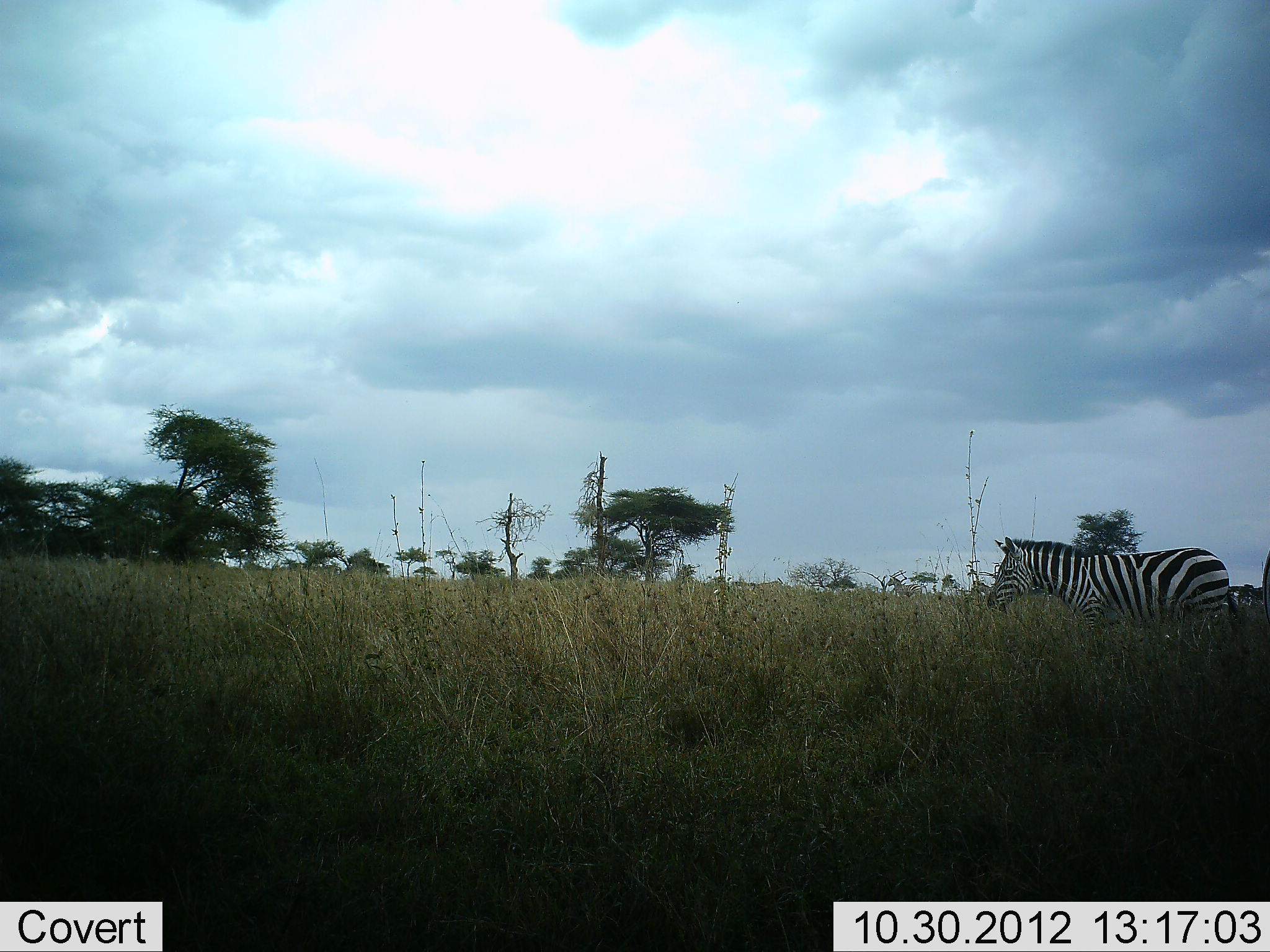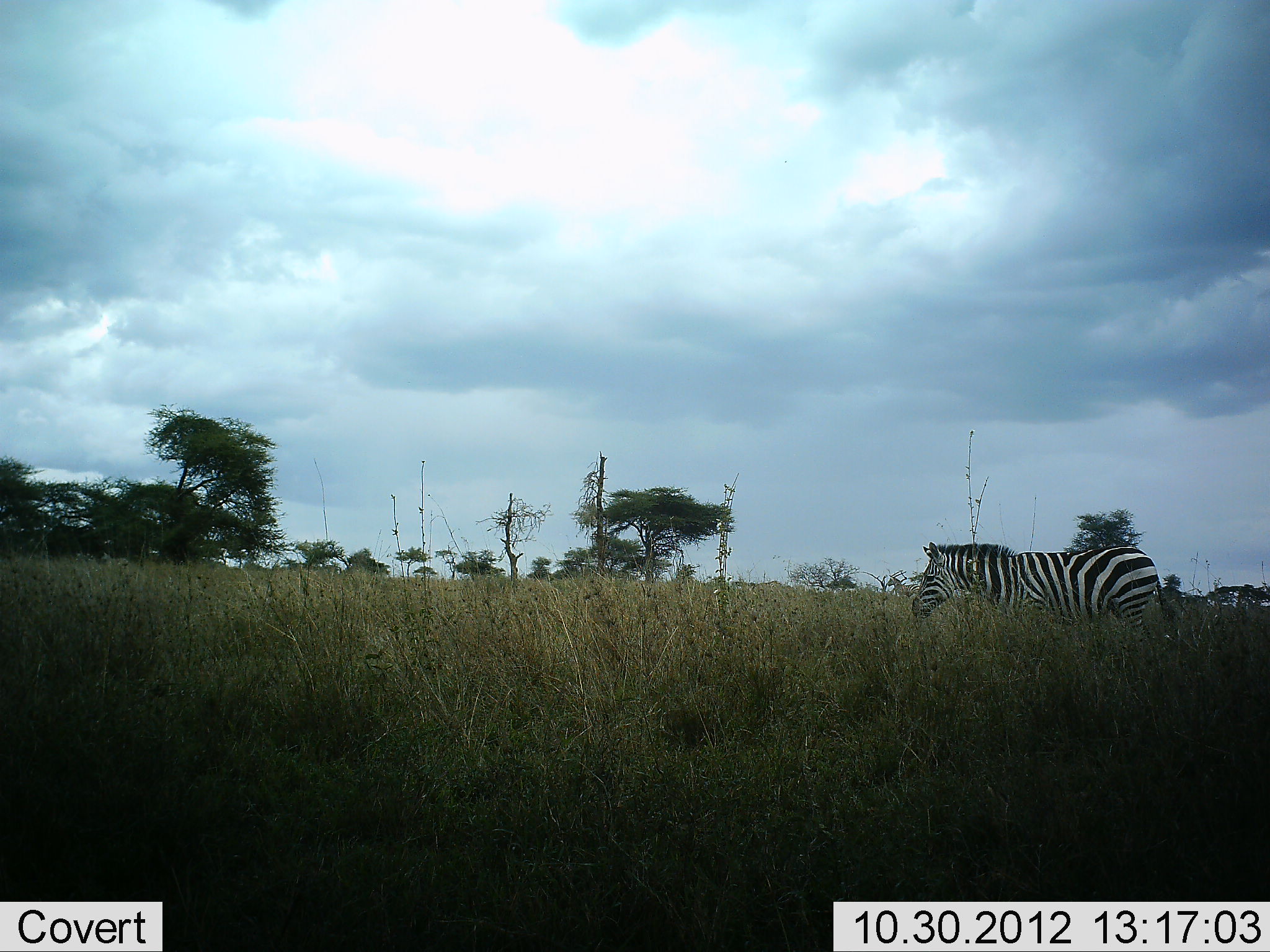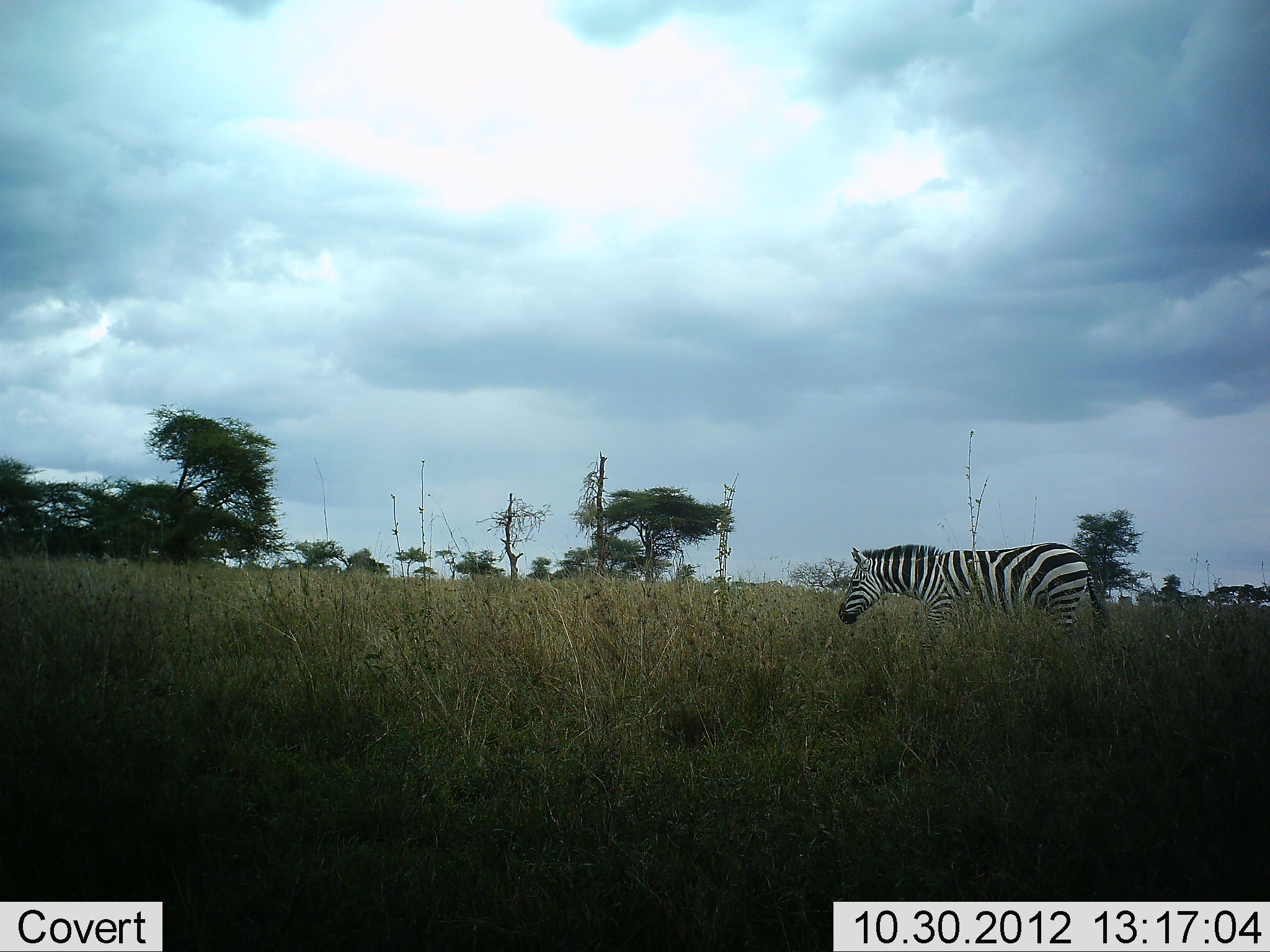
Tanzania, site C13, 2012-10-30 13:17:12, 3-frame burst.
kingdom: Animalia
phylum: Chordata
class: Mammalia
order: Perissodactyla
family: Equidae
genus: Equus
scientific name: Equus quagga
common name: plains zebra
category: zebra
Zebra (plains zebra) (Equus quagga), count 1. Behavior (volunteer vote fractions): standing 0%, resting 0%, moving 100%, interacting 0%. Young present (vote fraction): 0%. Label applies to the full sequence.